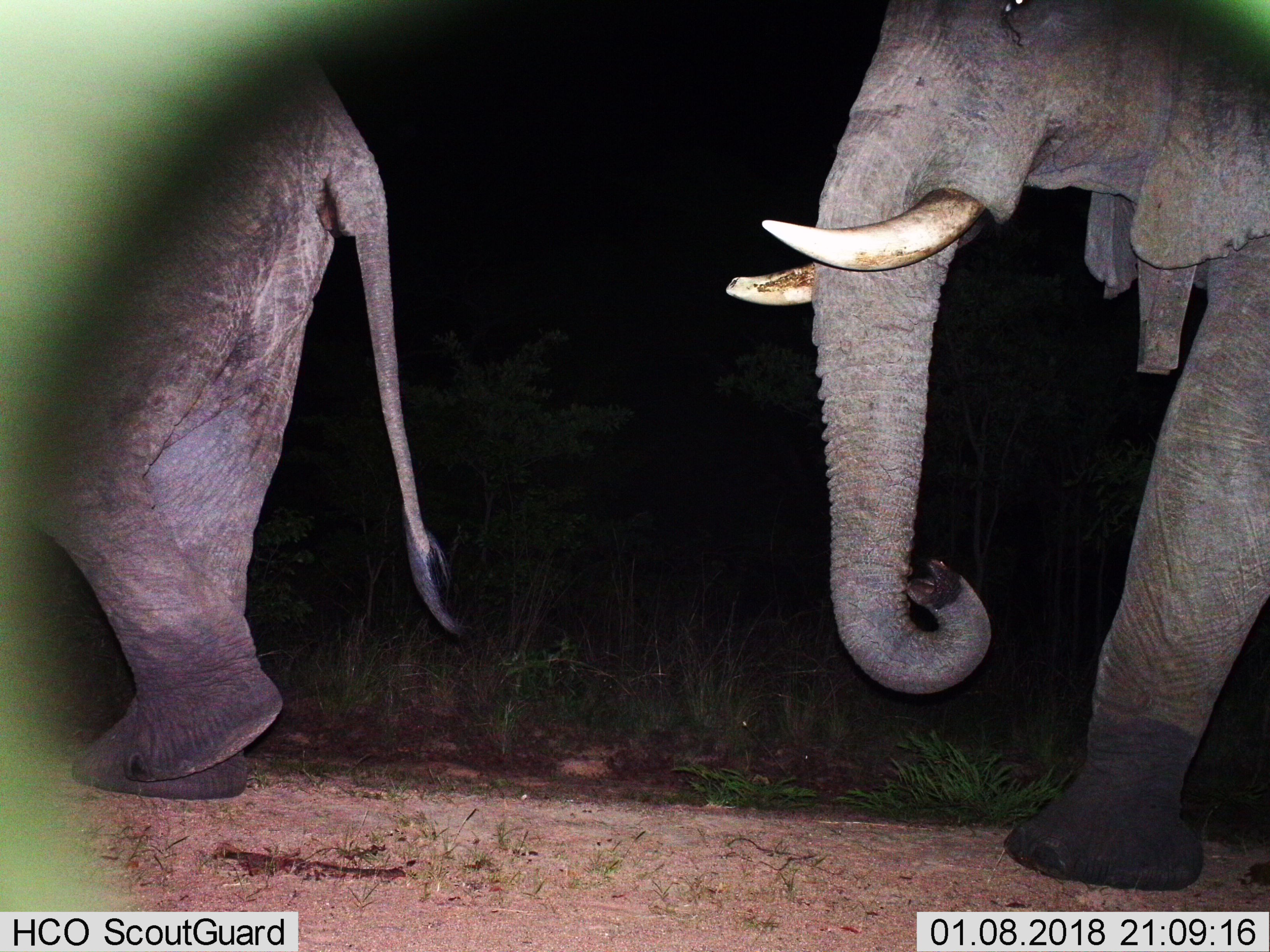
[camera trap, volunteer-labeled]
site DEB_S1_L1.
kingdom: Animalia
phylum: Chordata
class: Mammalia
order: Proboscidea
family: Elephantidae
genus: Loxodonta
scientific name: Loxodonta africana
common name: african bush elephant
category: elephant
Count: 2.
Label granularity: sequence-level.